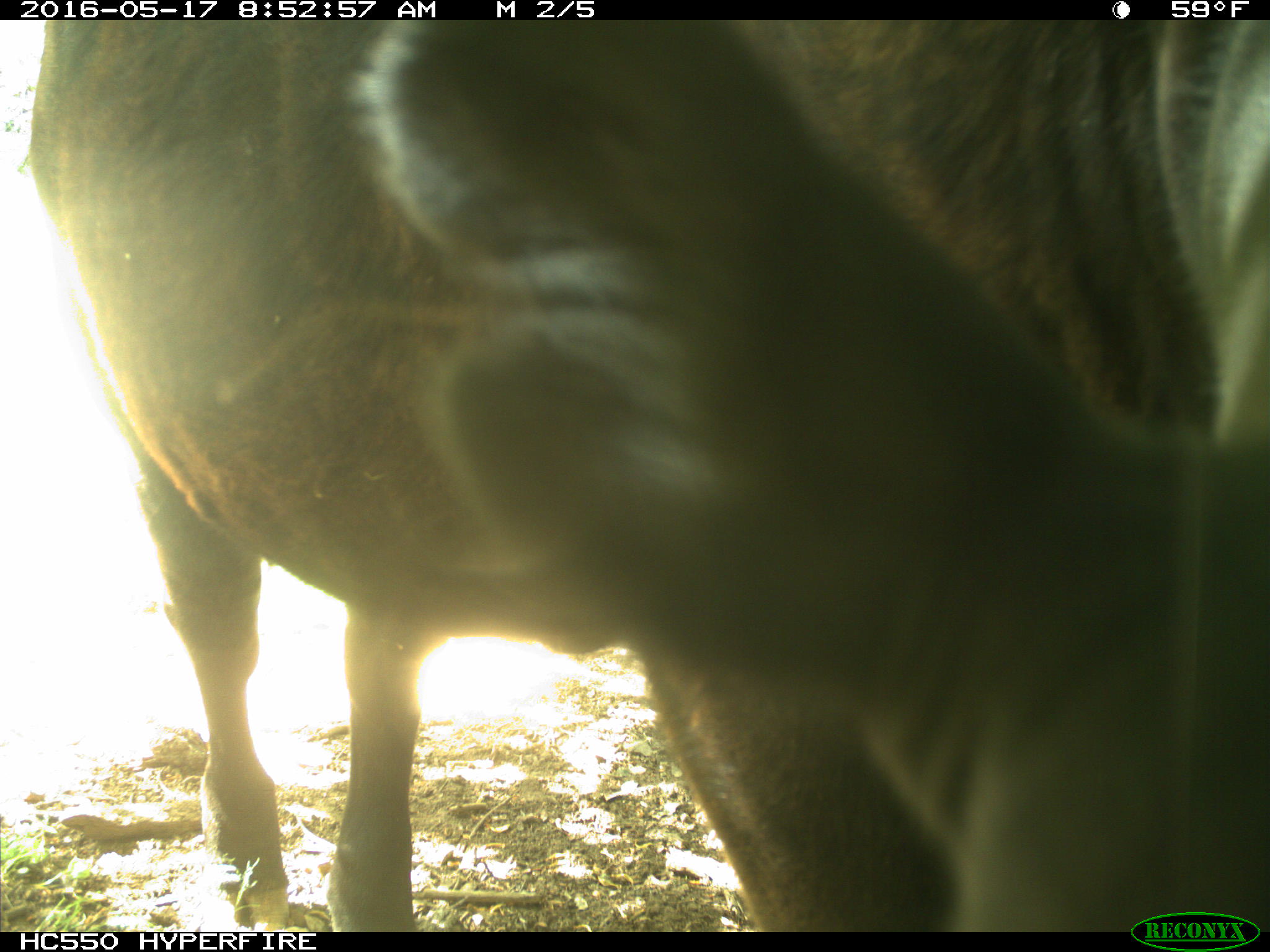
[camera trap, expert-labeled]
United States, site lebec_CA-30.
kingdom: Animalia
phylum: Chordata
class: Mammalia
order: Artiodactyla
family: Bovidae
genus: Bos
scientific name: Bos taurus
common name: domestic cow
Bos taurus (domestic cow).